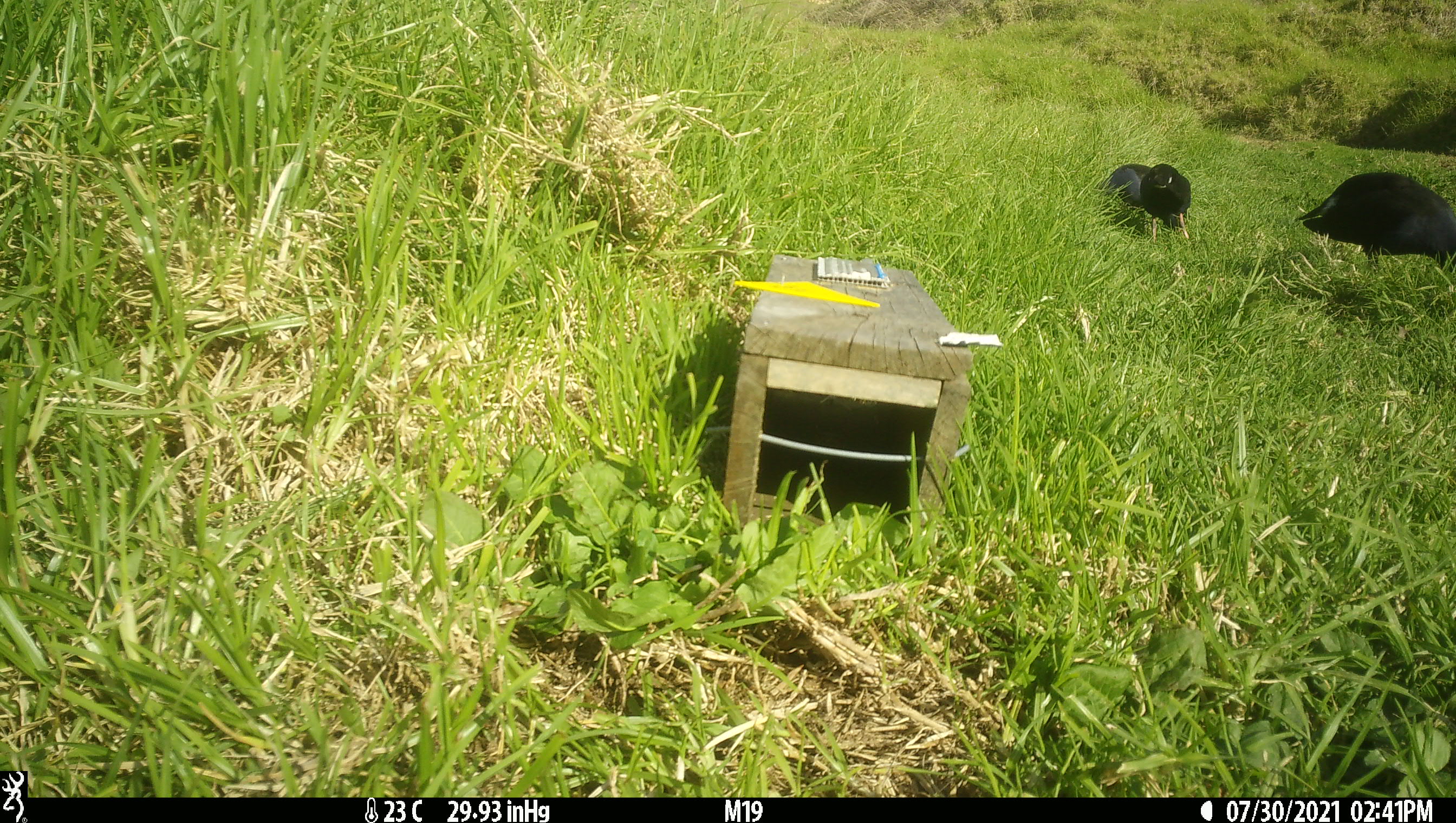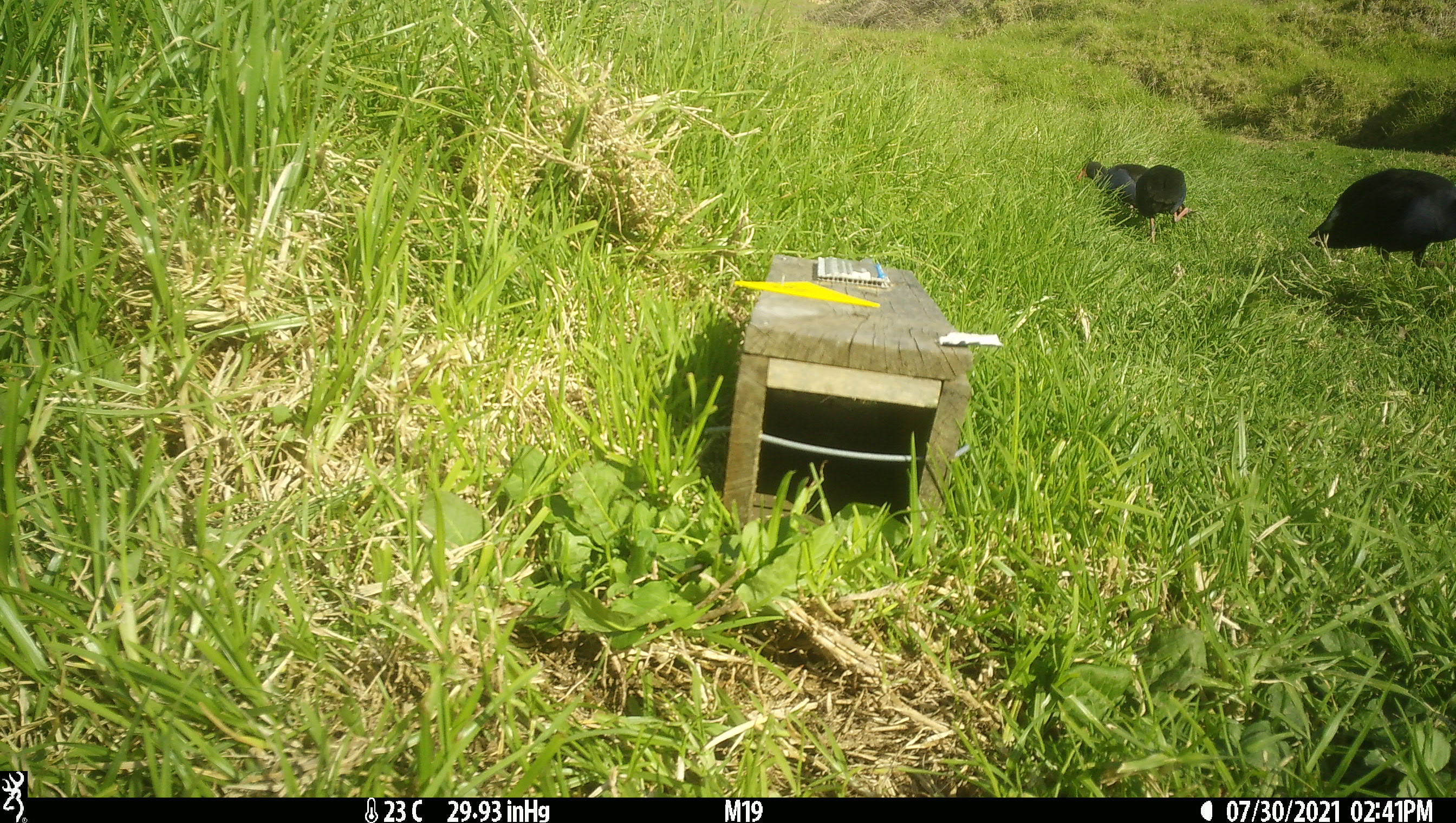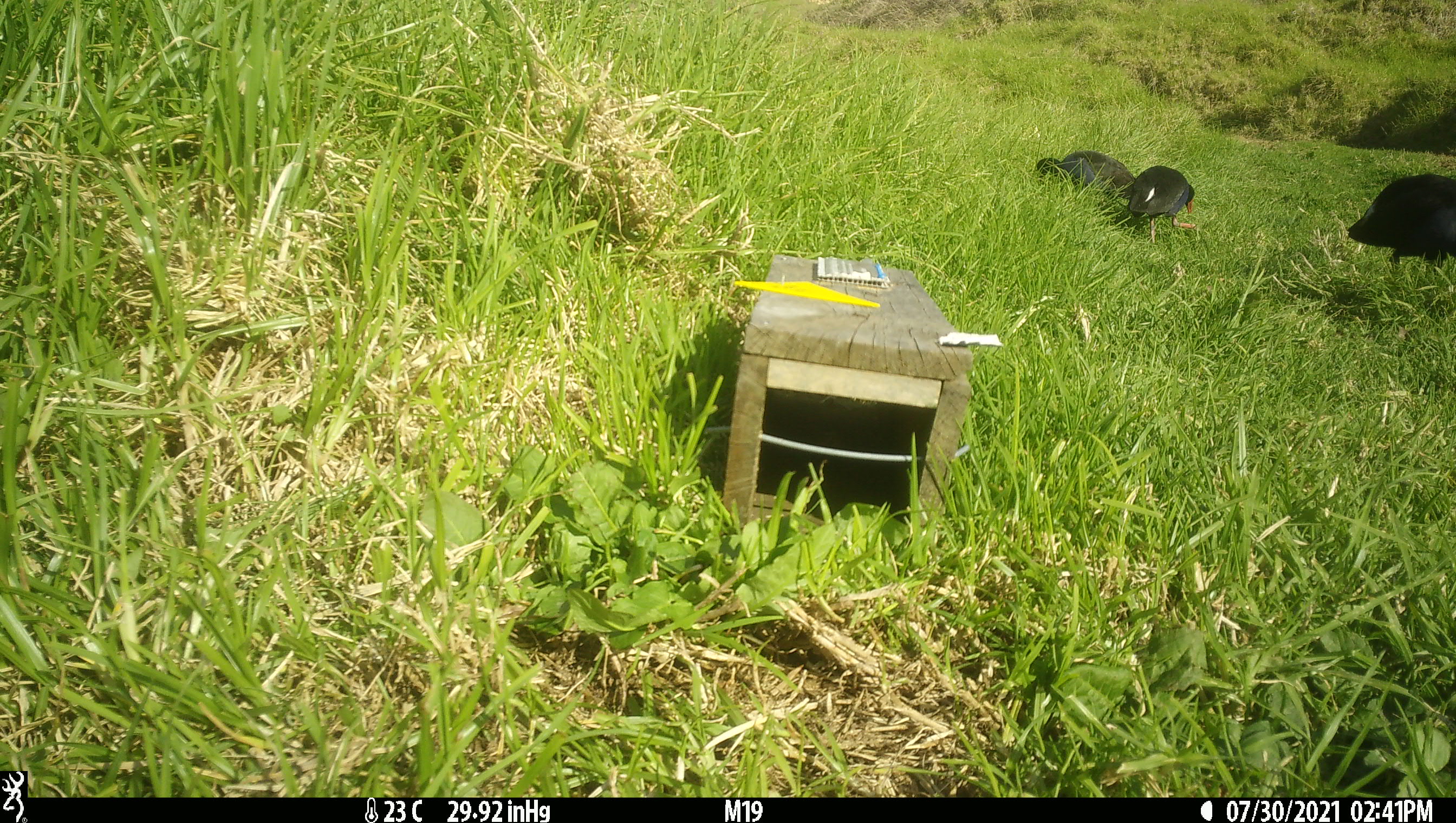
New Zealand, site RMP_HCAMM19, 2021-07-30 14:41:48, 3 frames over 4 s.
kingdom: Animalia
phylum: Chordata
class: Aves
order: Gruiformes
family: Rallidae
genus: Porphyrio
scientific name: Porphyrio melanotus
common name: australasian swamphen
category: pukeko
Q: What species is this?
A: Pukeko (australasian swamphen) (Porphyrio melanotus).